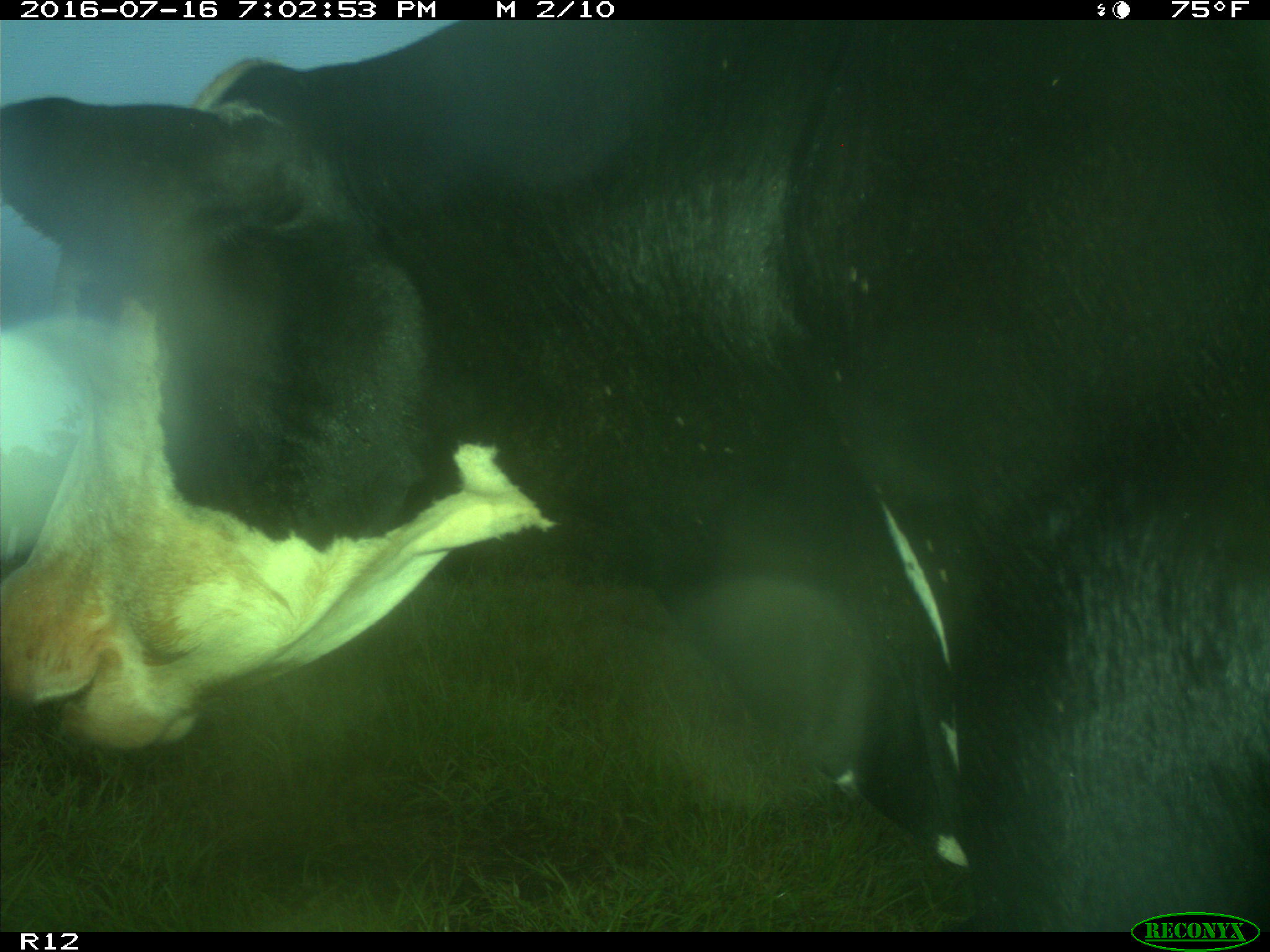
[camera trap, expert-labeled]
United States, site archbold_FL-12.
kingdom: Animalia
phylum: Chordata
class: Mammalia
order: Artiodactyla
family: Bovidae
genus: Bos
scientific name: Bos taurus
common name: domestic cow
Bos taurus (domestic cow).